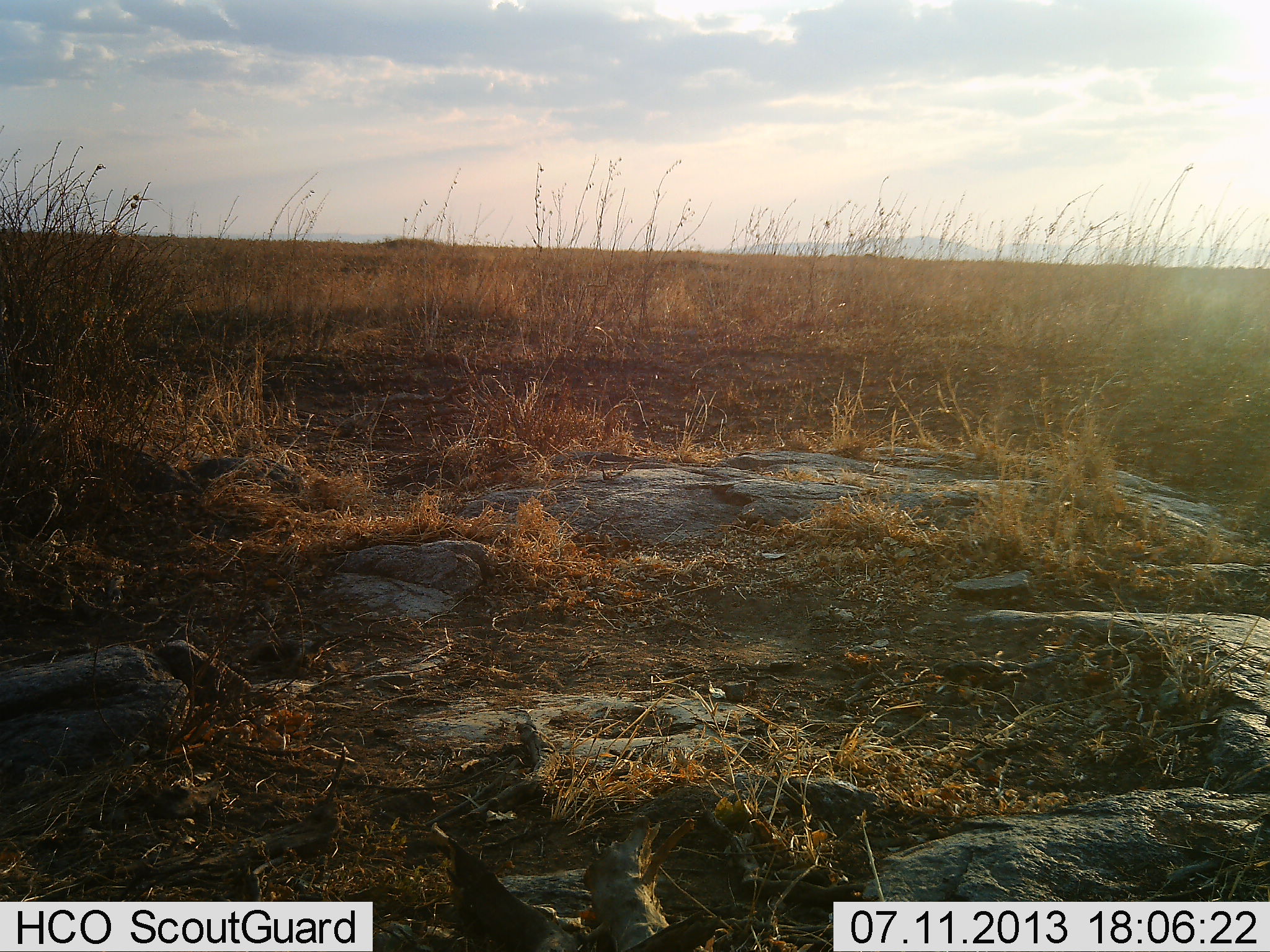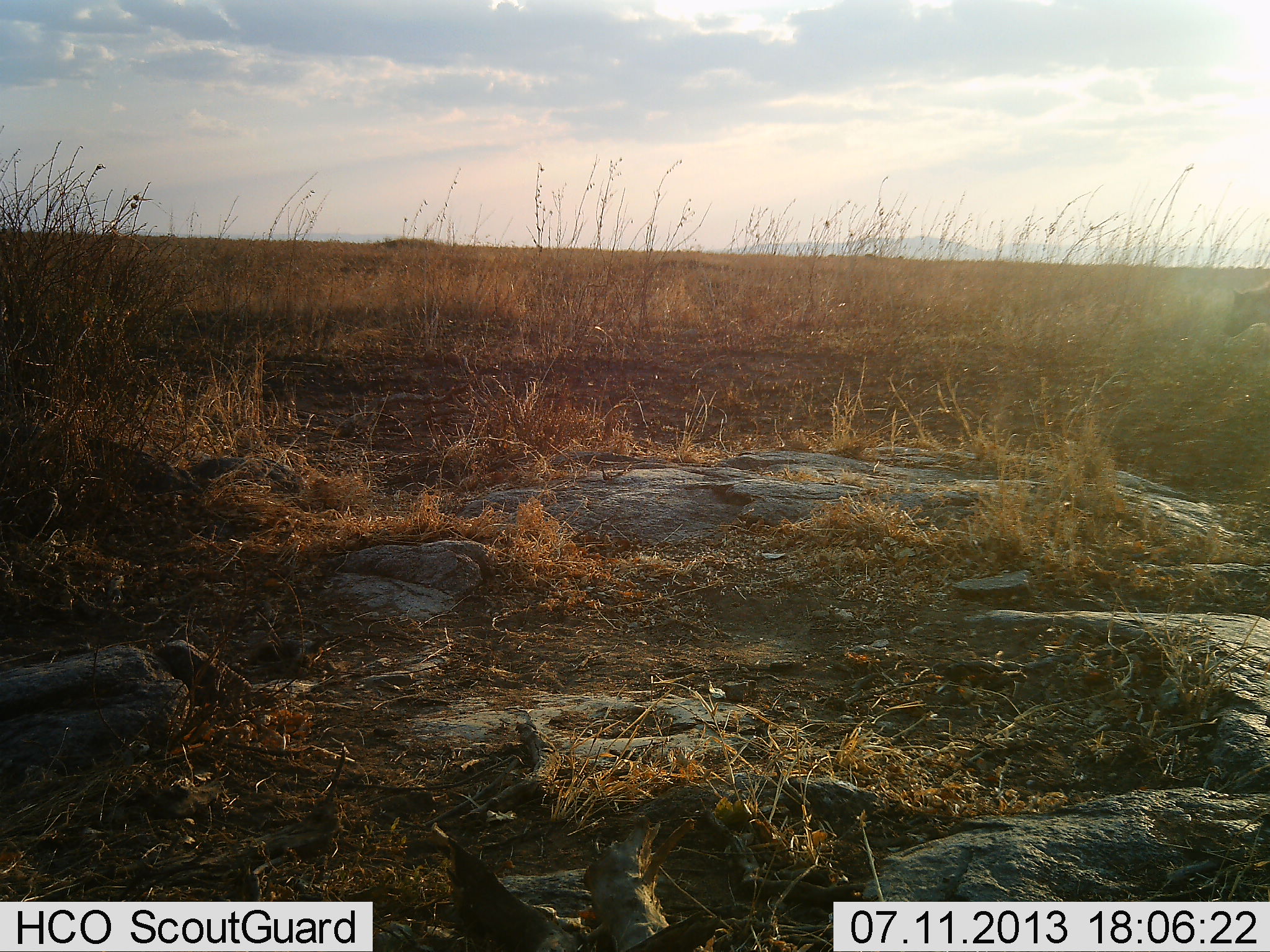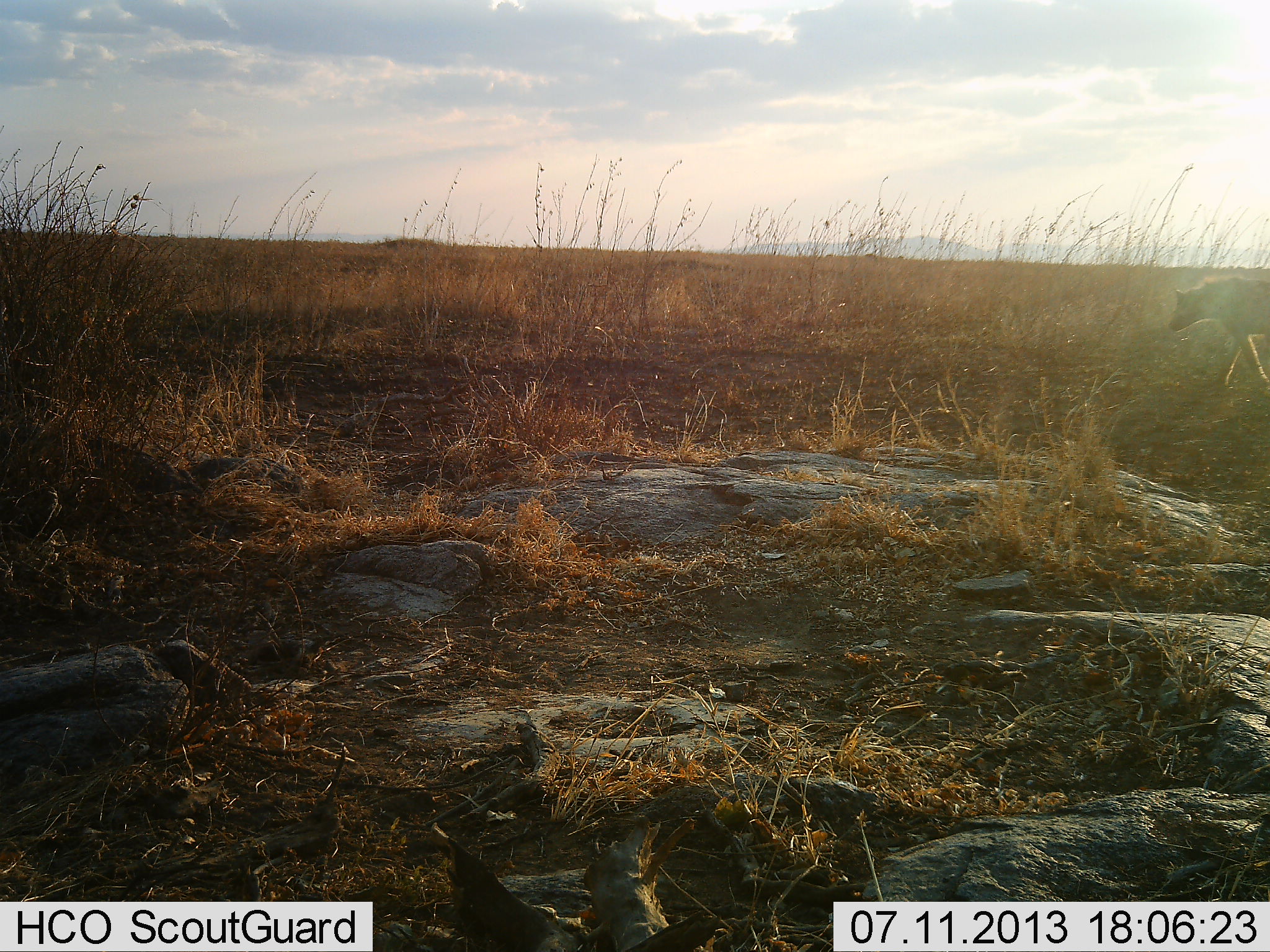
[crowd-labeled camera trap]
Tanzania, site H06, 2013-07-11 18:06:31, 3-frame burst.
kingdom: Animalia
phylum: Chordata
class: Mammalia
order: Carnivora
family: Hyaenidae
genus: Crocuta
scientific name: Crocuta crocuta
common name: spotted hyena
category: hyenaspotted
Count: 1.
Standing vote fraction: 4%.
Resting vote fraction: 0%.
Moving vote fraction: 96%.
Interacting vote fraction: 0%.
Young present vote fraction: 0%.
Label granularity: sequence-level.